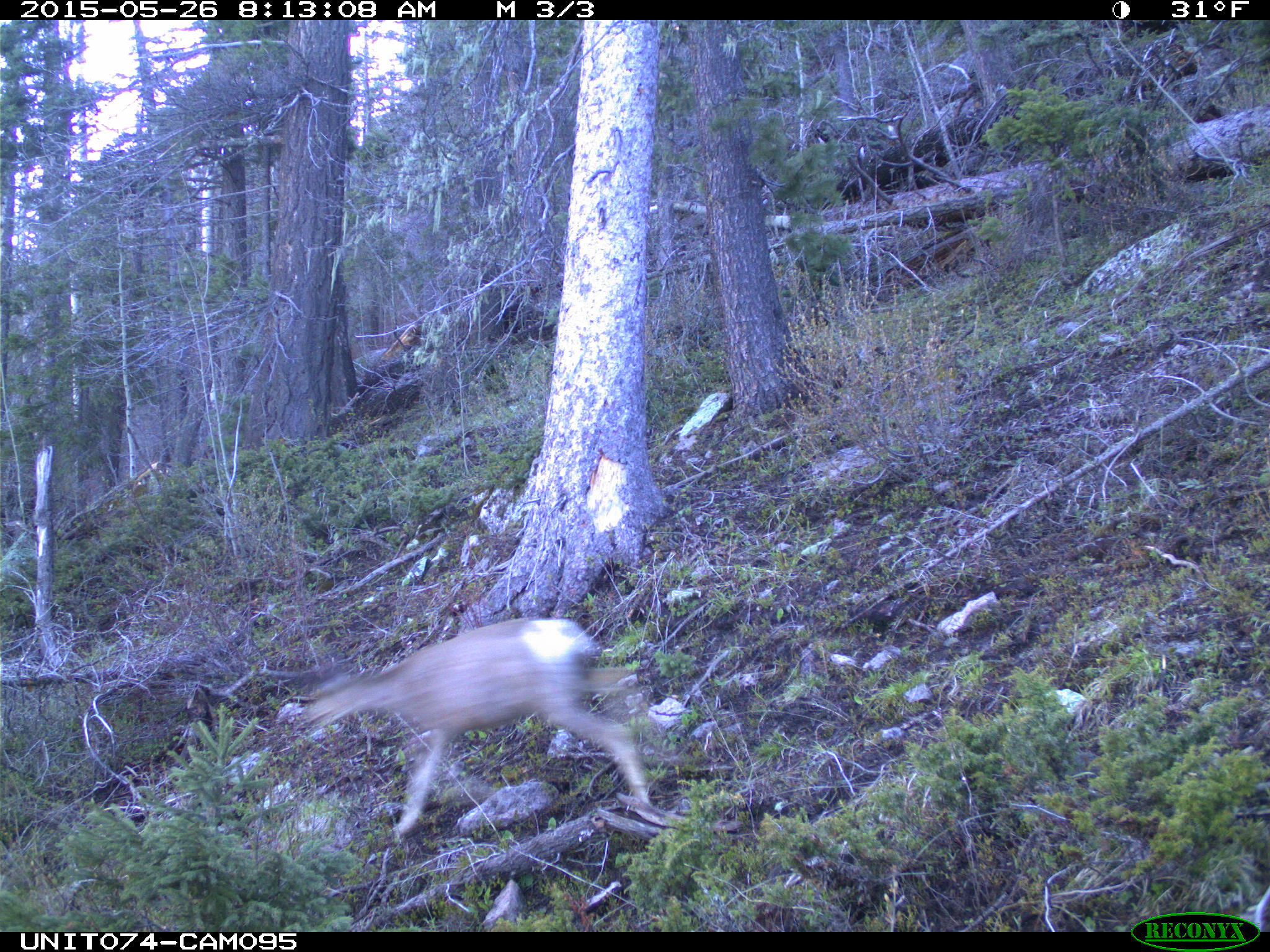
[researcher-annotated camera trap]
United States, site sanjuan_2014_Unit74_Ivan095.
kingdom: Animalia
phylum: Chordata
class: Mammalia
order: Artiodactyla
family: Cervidae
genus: Odocoileus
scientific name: Odocoileus hemionus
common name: mule deer